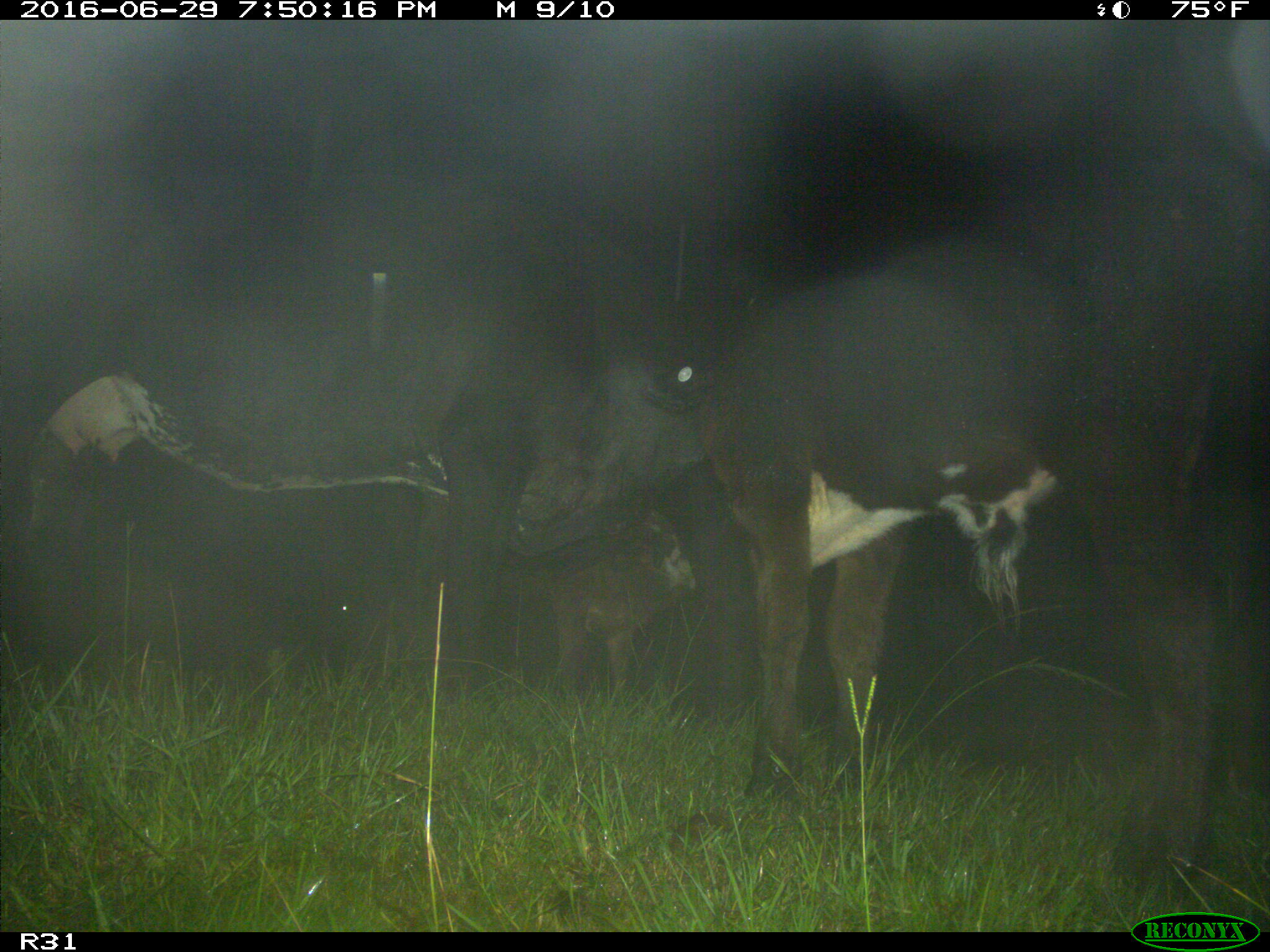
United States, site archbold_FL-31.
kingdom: Animalia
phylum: Chordata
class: Mammalia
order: Artiodactyla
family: Bovidae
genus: Bos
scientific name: Bos taurus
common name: domestic cow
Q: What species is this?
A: Bos taurus (domestic cow).